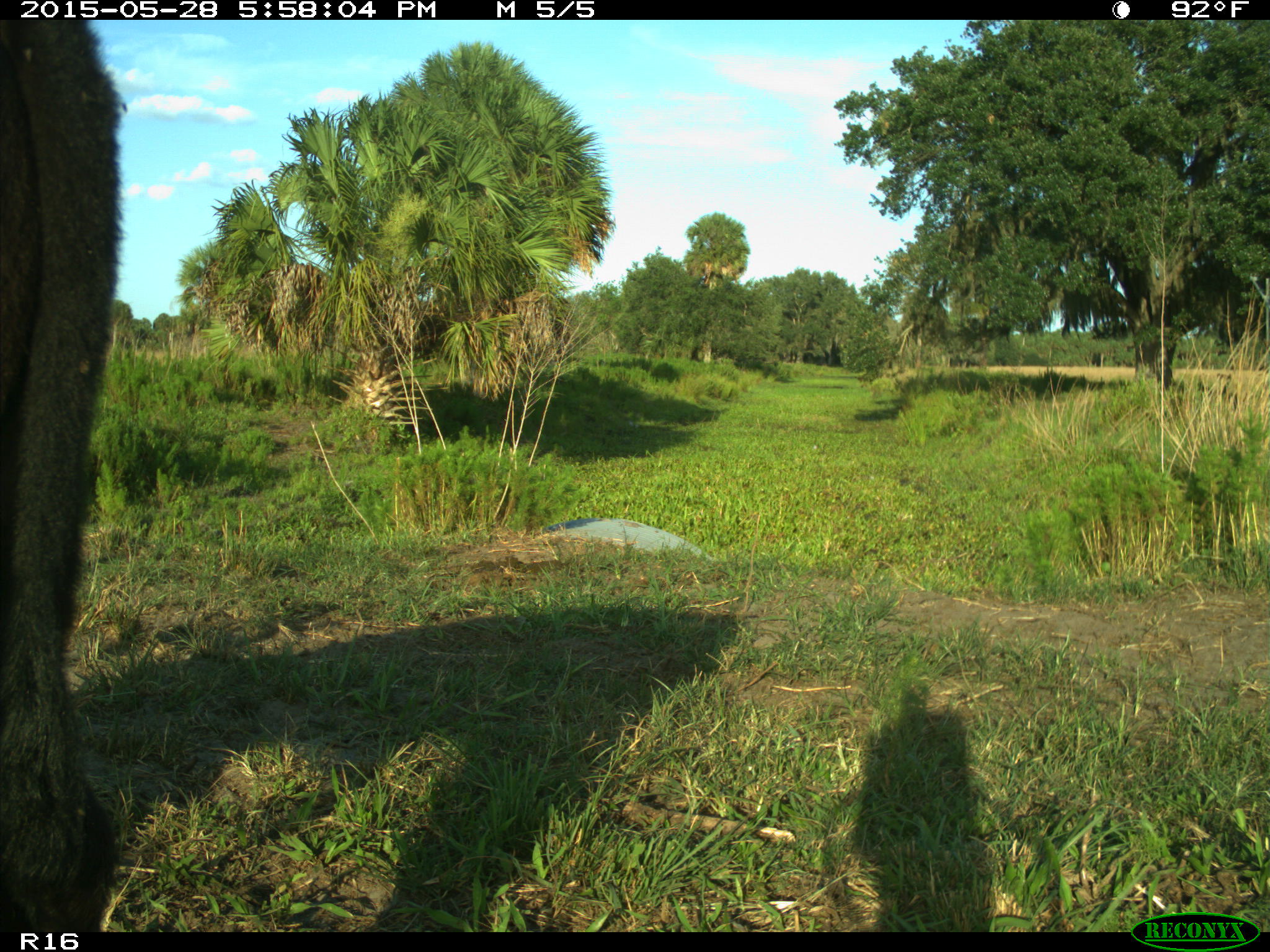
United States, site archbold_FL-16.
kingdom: Animalia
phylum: Chordata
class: Mammalia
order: Artiodactyla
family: Bovidae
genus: Bos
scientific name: Bos taurus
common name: domestic cow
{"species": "Bos taurus (domestic cow)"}